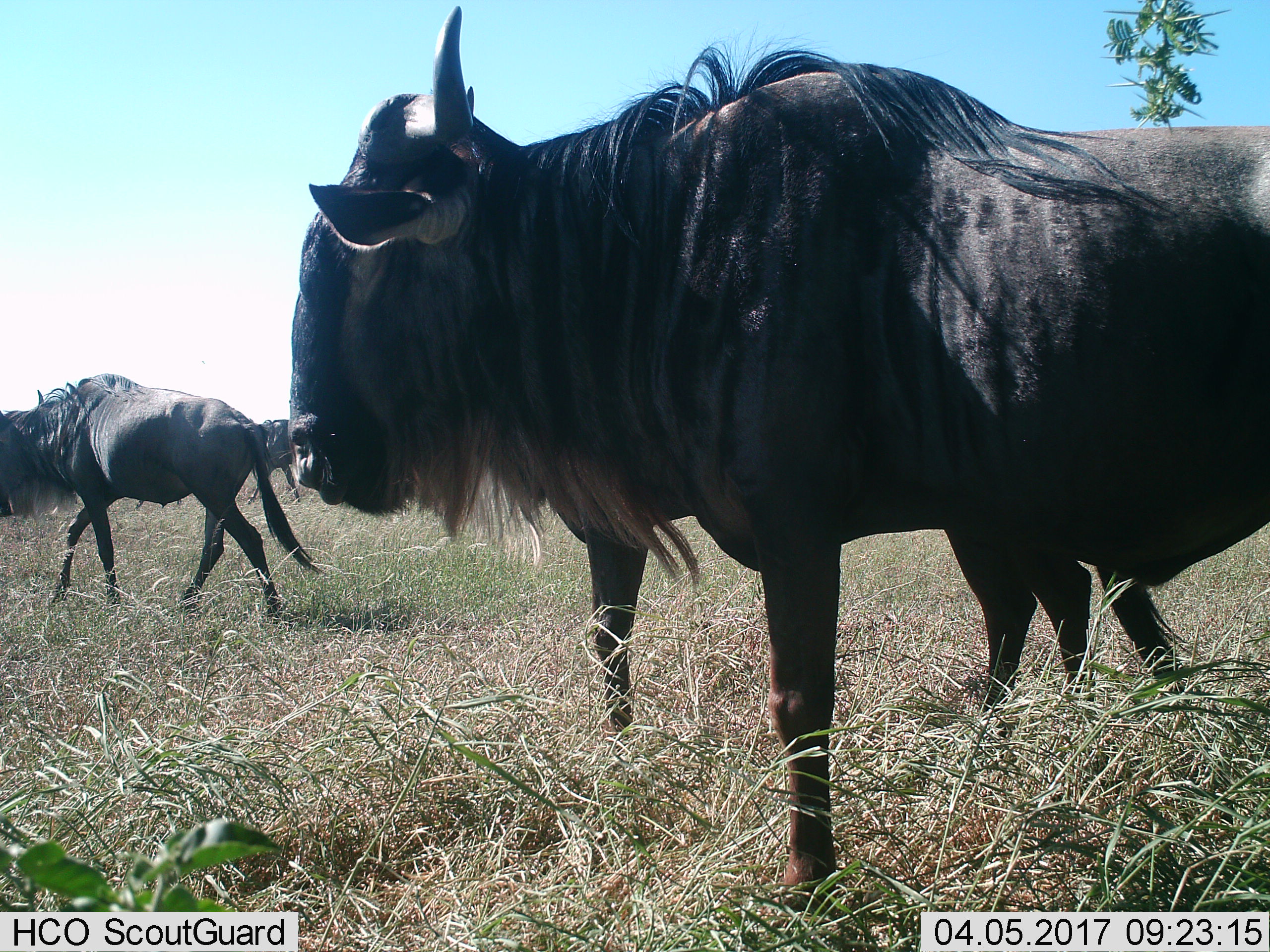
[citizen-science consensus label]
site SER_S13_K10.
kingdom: Animalia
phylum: Chordata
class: Mammalia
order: Artiodactyla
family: Bovidae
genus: Connochaetes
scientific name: Connochaetes taurinus taurinus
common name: blue wildebeest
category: wildebeestblue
Wildebeestblue (blue wildebeest) (Connochaetes taurinus taurinus), count 3. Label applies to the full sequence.